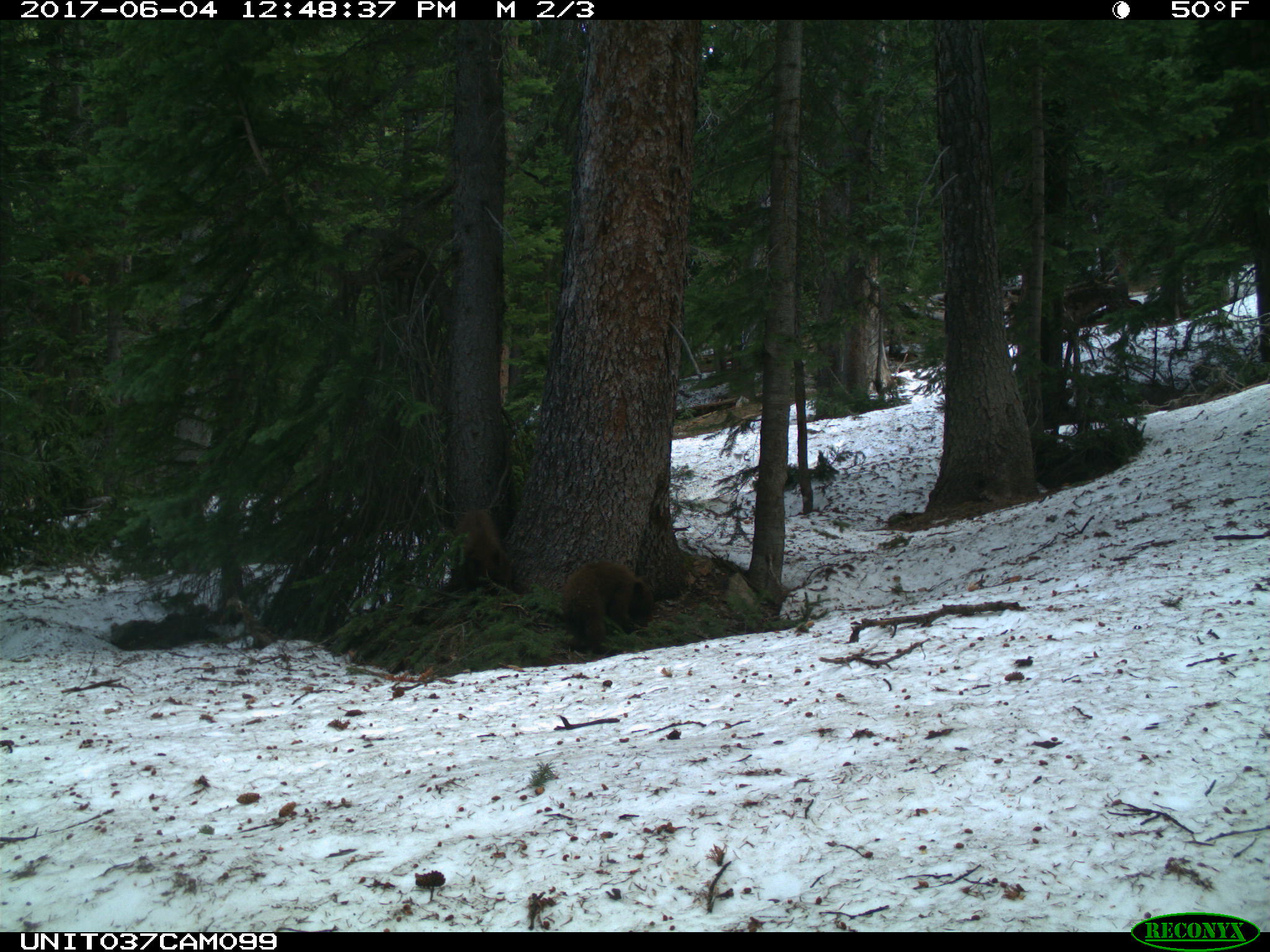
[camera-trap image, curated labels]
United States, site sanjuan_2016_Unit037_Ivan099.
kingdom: Animalia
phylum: Chordata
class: Mammalia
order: Carnivora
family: Ursidae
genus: Ursus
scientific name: Ursus americanus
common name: american black bear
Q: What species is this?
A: Ursus americanus (american black bear).